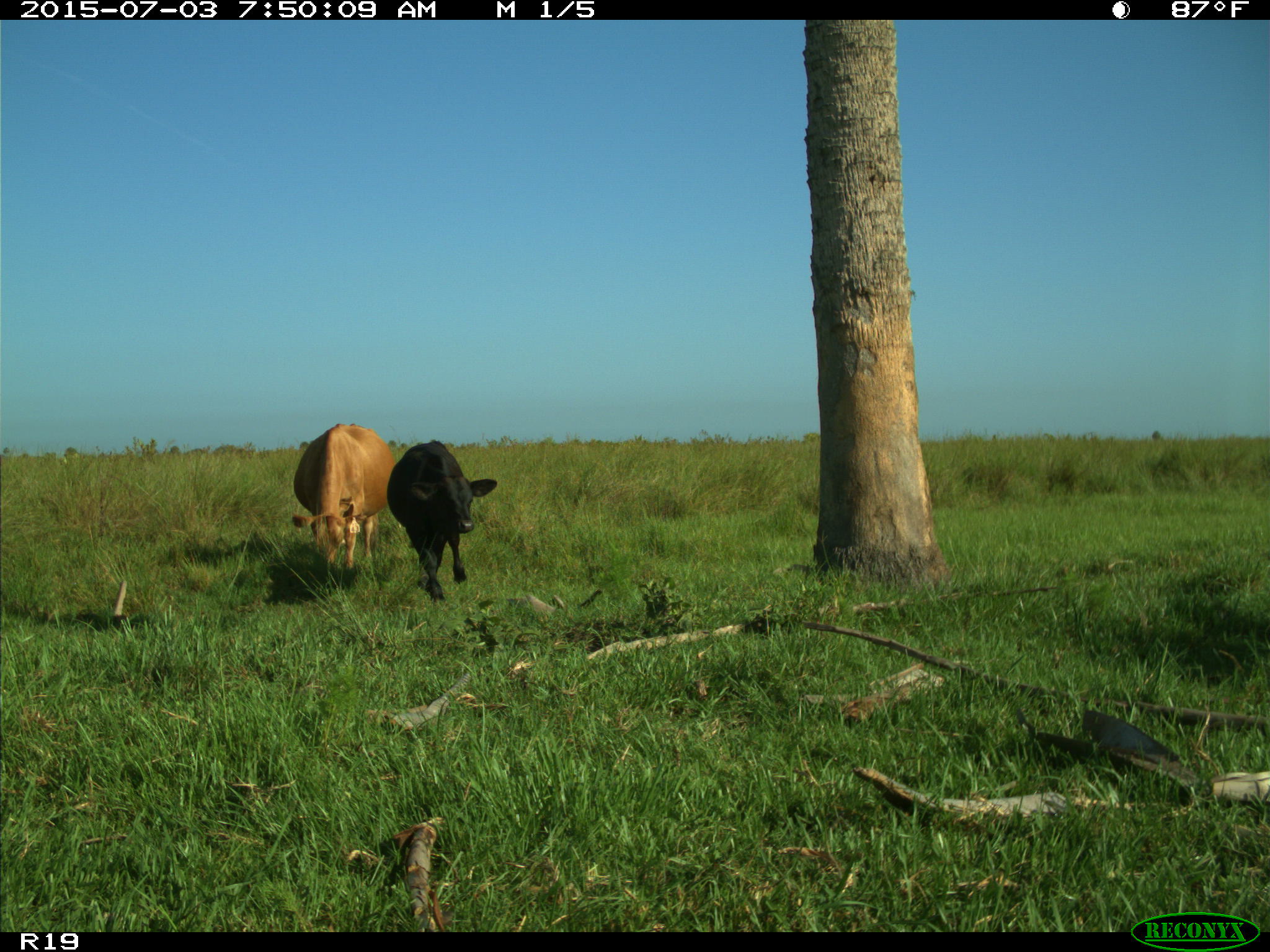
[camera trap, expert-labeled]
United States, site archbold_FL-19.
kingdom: Animalia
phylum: Chordata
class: Mammalia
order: Artiodactyla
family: Bovidae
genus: Bos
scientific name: Bos taurus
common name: domestic cow